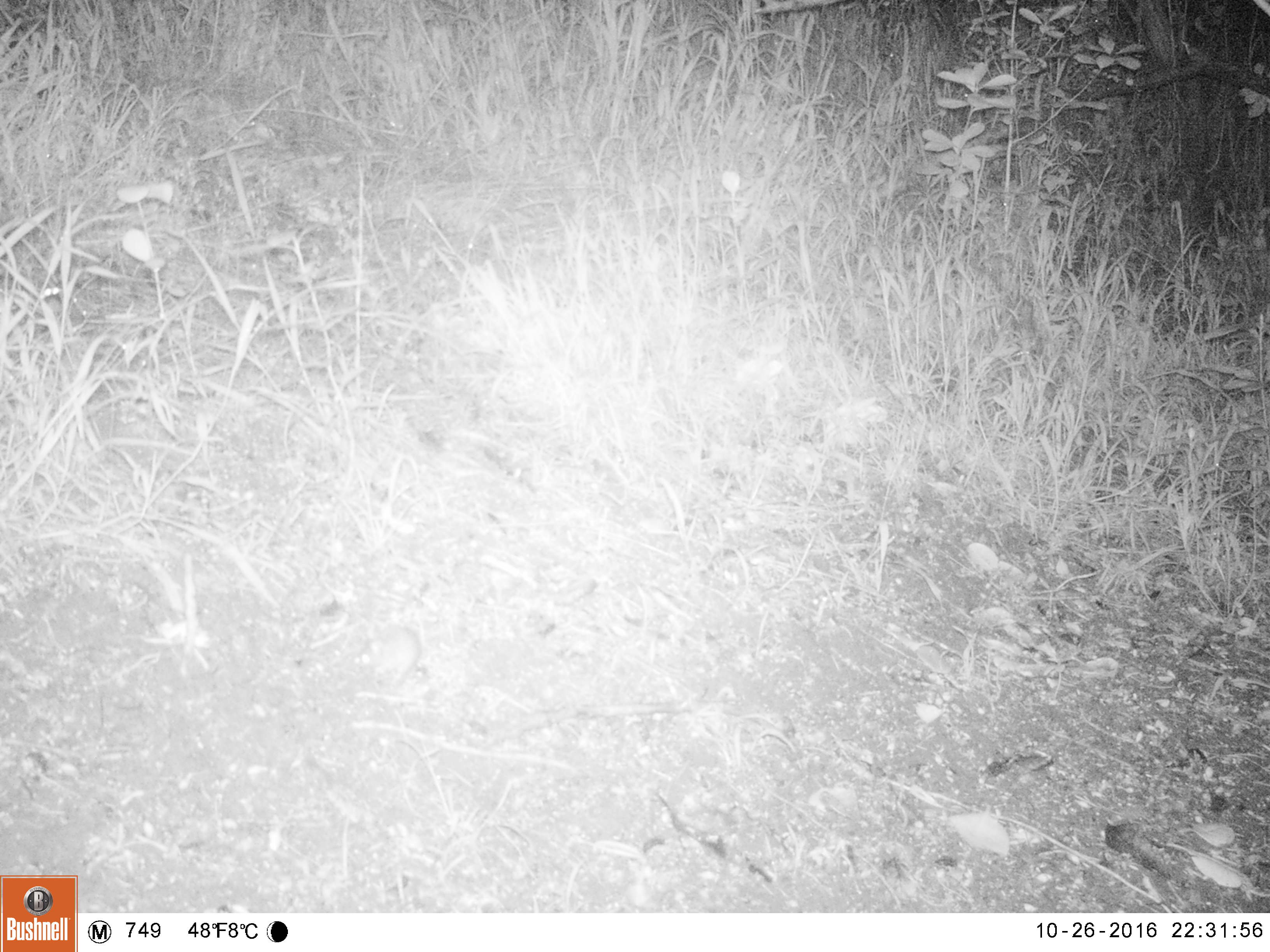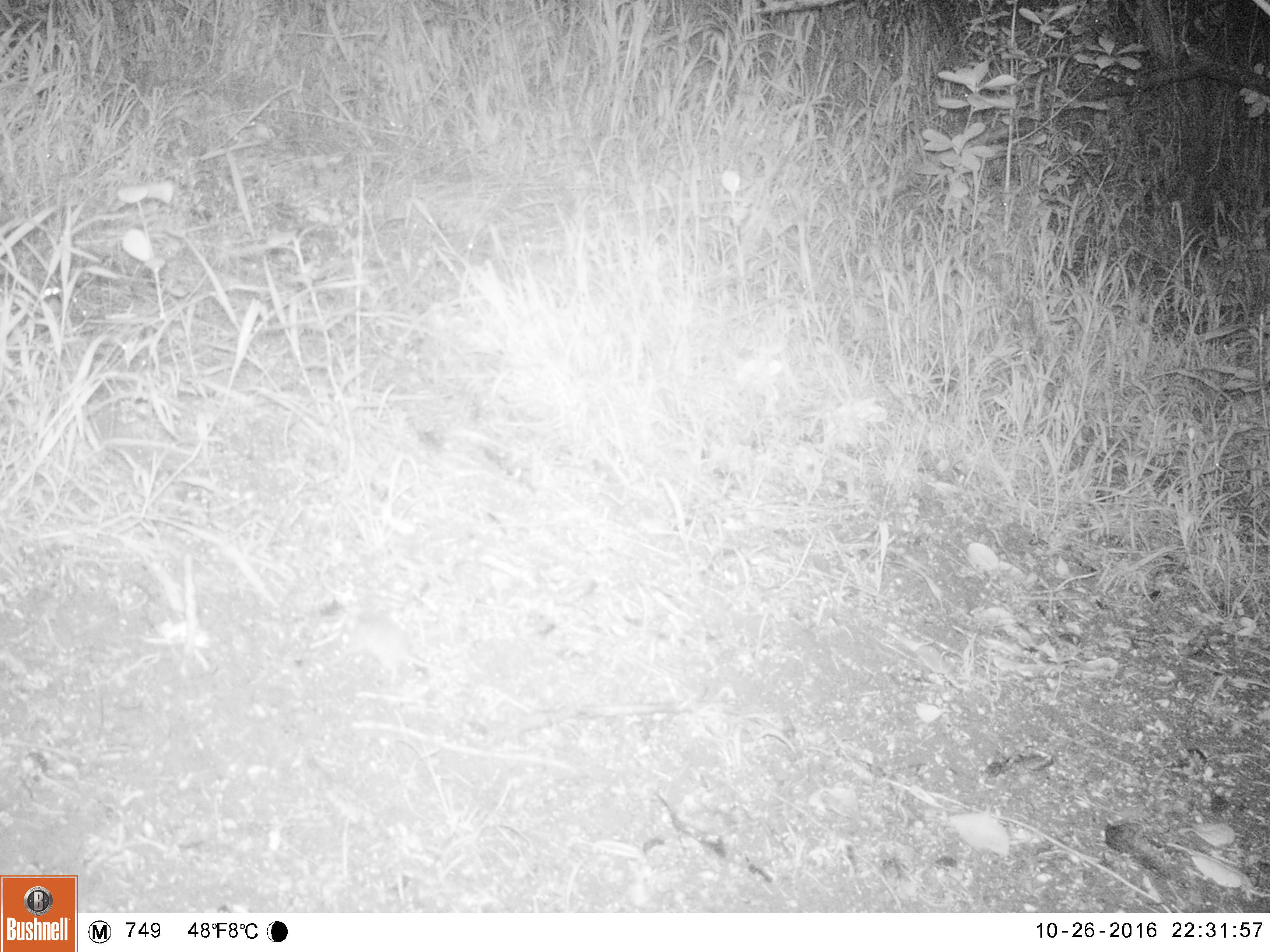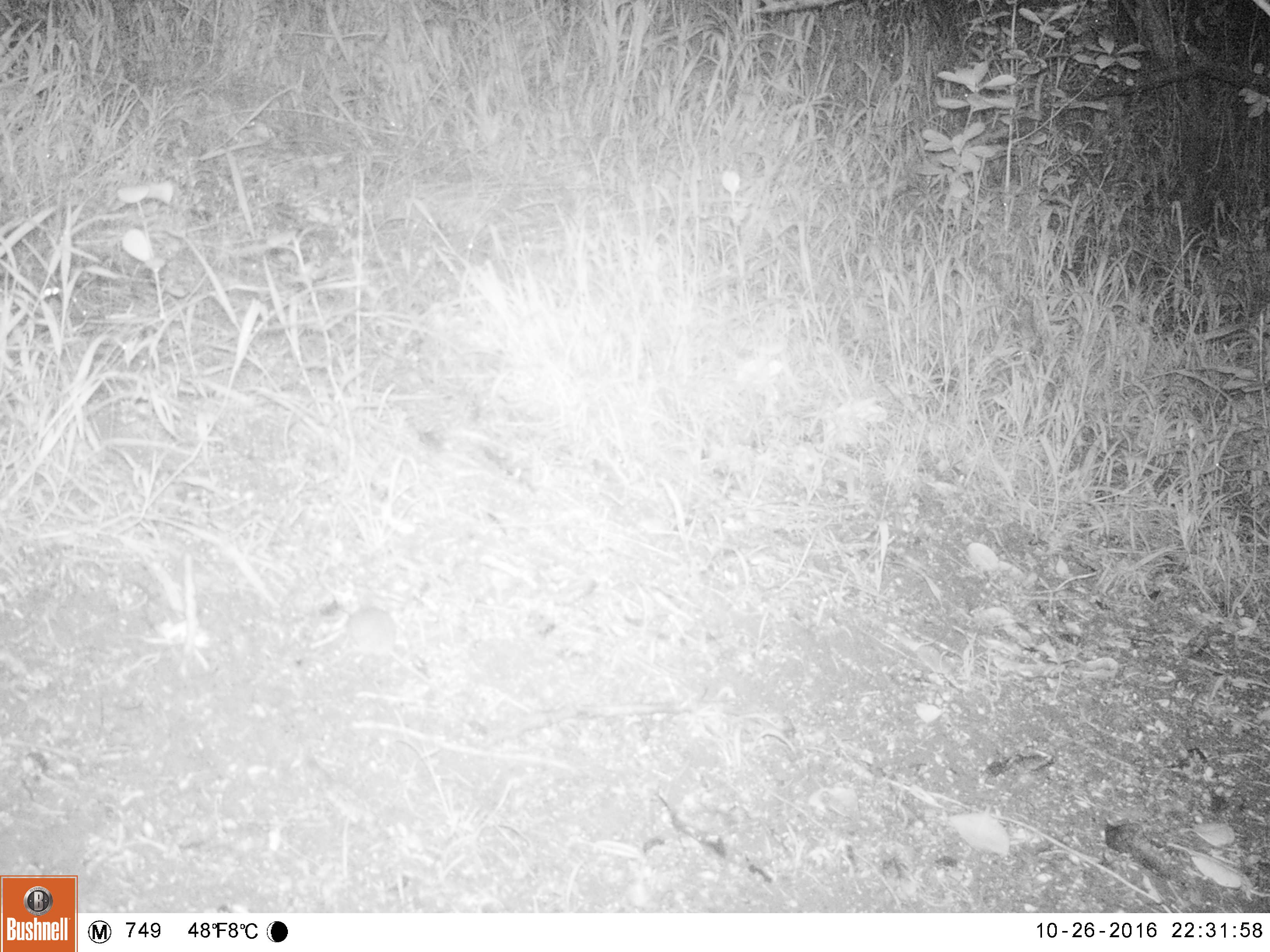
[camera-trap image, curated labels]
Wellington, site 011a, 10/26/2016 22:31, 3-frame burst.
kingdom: Animalia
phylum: Chordata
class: Mammalia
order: Rodentia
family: Muridae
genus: Mus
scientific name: Mus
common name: mouse